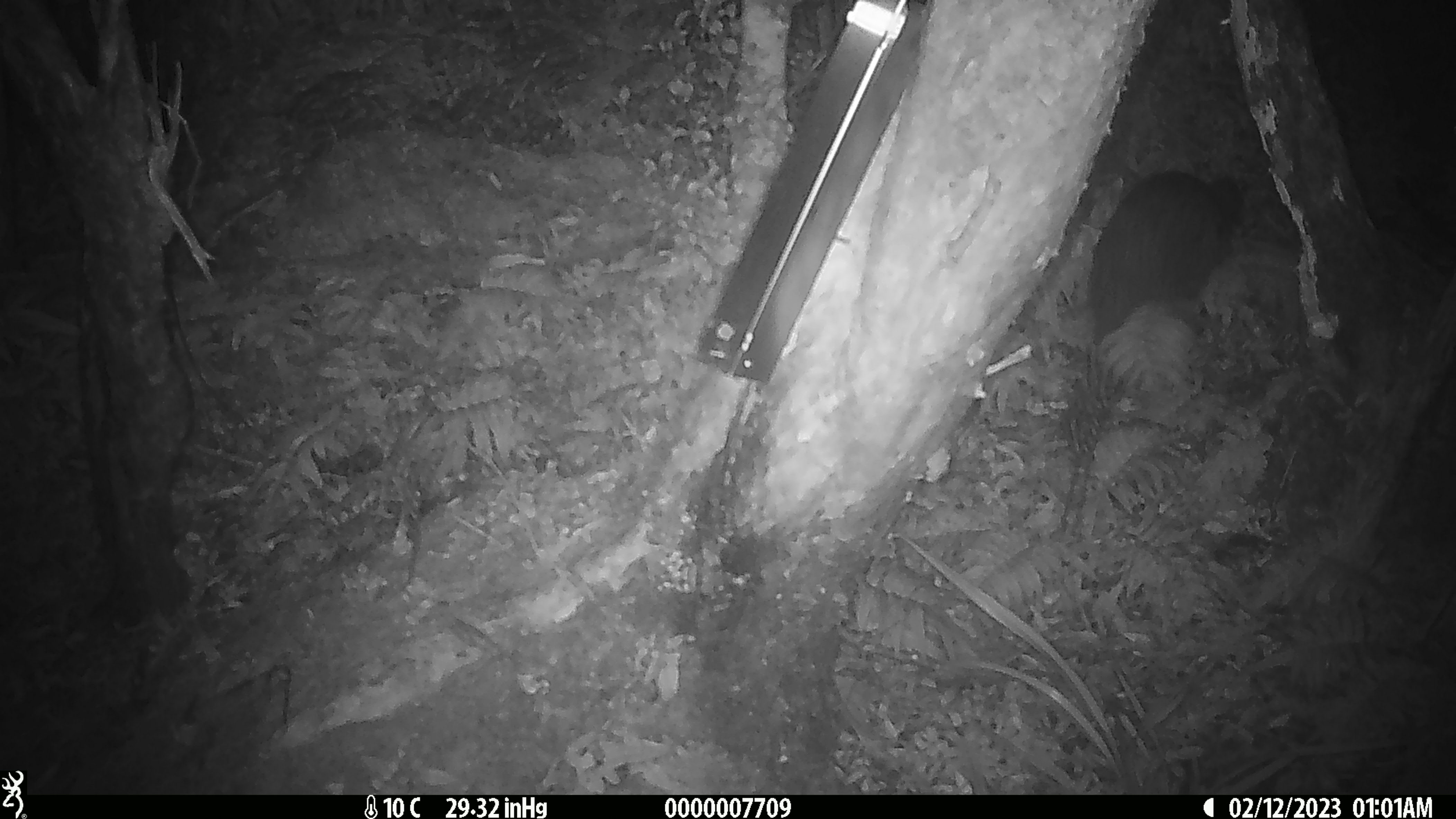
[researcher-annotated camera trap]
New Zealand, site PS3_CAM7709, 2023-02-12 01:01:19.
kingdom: Animalia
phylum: Chordata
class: Aves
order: Apterygiformes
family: Apterygidae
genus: Apteryx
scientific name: Apteryx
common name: kiwi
Kiwi (Apteryx).